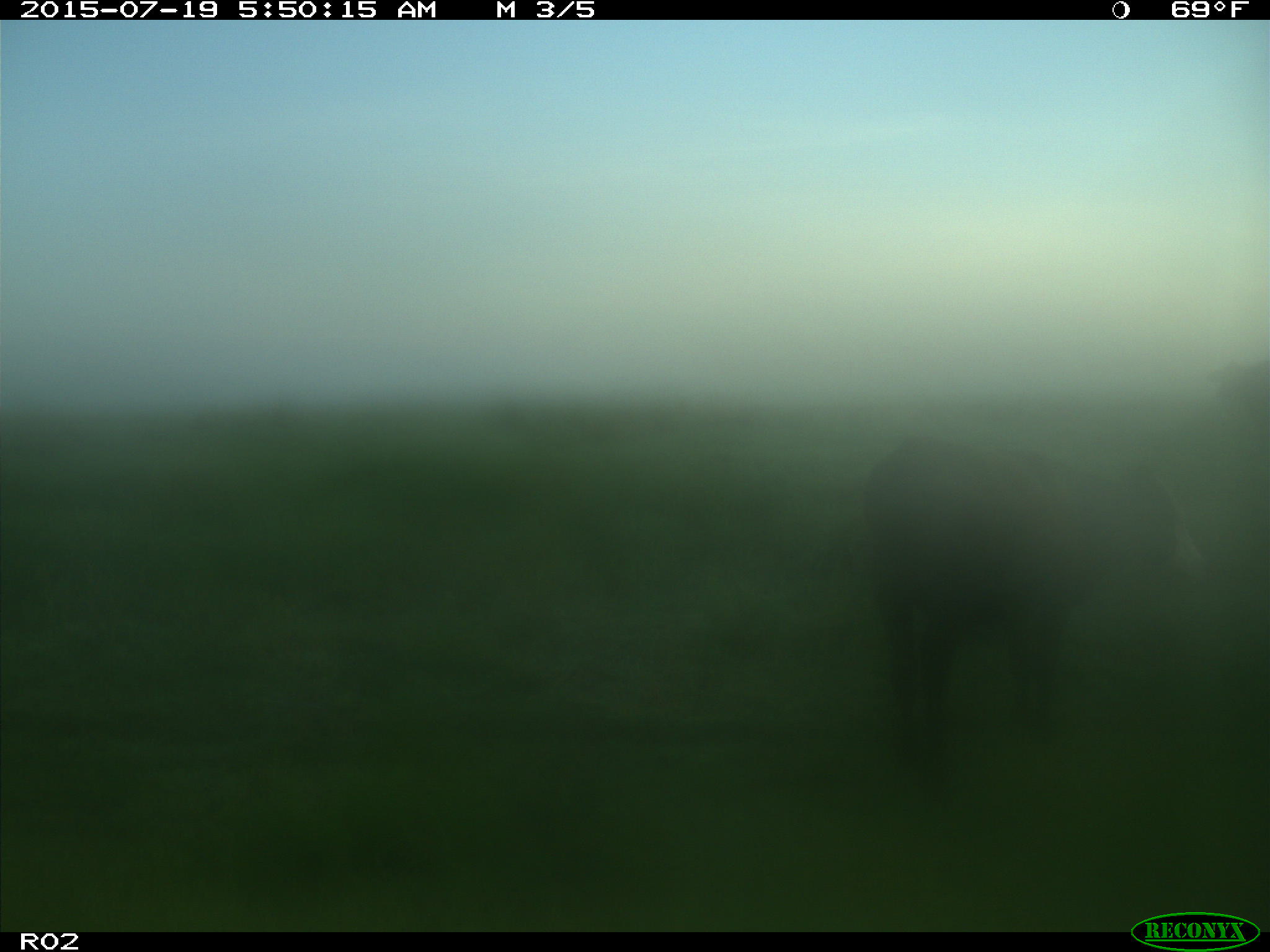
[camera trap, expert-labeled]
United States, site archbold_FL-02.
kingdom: Animalia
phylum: Chordata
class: Mammalia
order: Artiodactyla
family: Bovidae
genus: Bos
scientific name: Bos taurus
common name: domestic cow